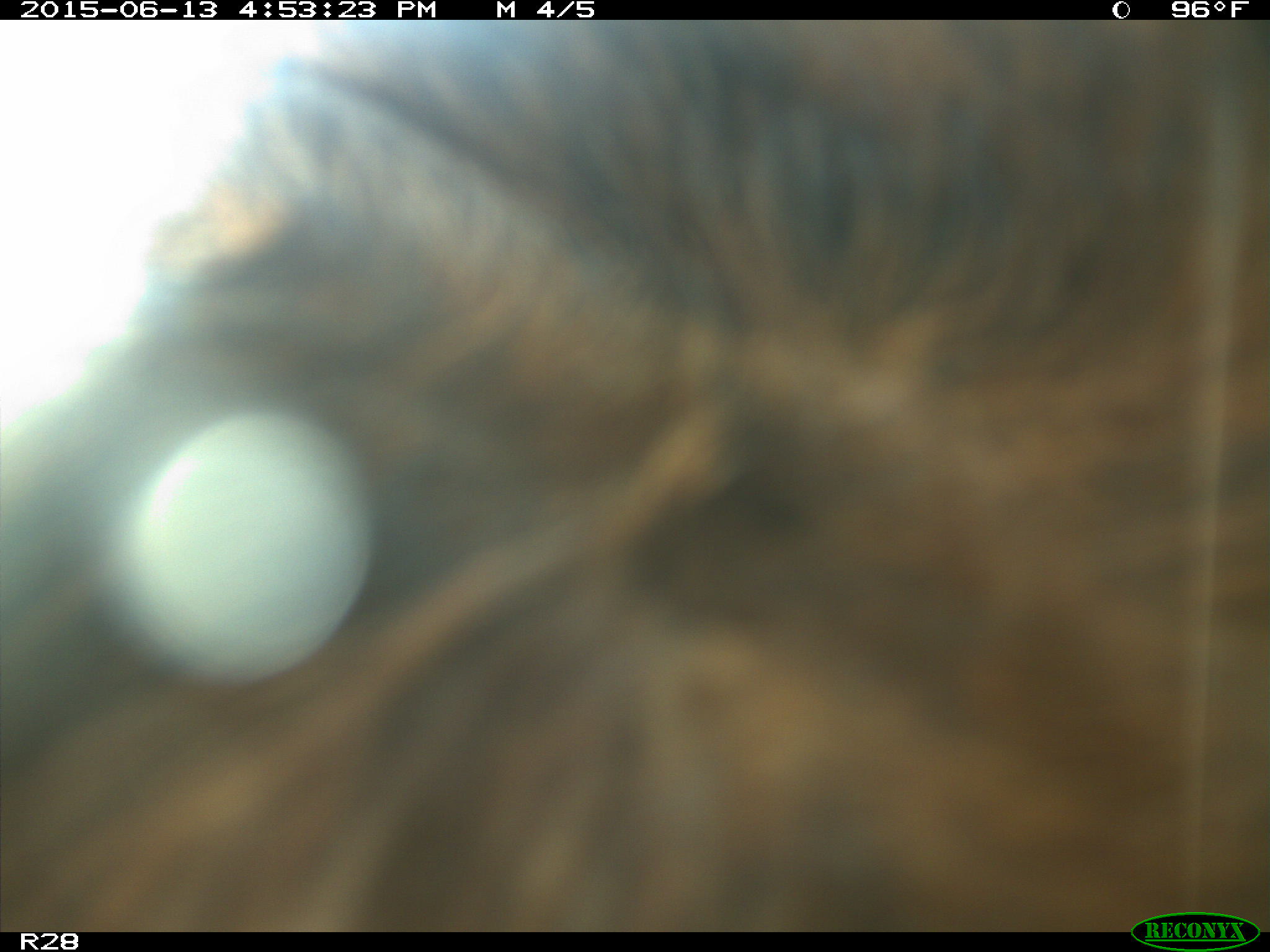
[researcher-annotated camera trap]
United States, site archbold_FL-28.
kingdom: Animalia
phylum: Chordata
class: Mammalia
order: Artiodactyla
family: Bovidae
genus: Bos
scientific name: Bos taurus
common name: domestic cow